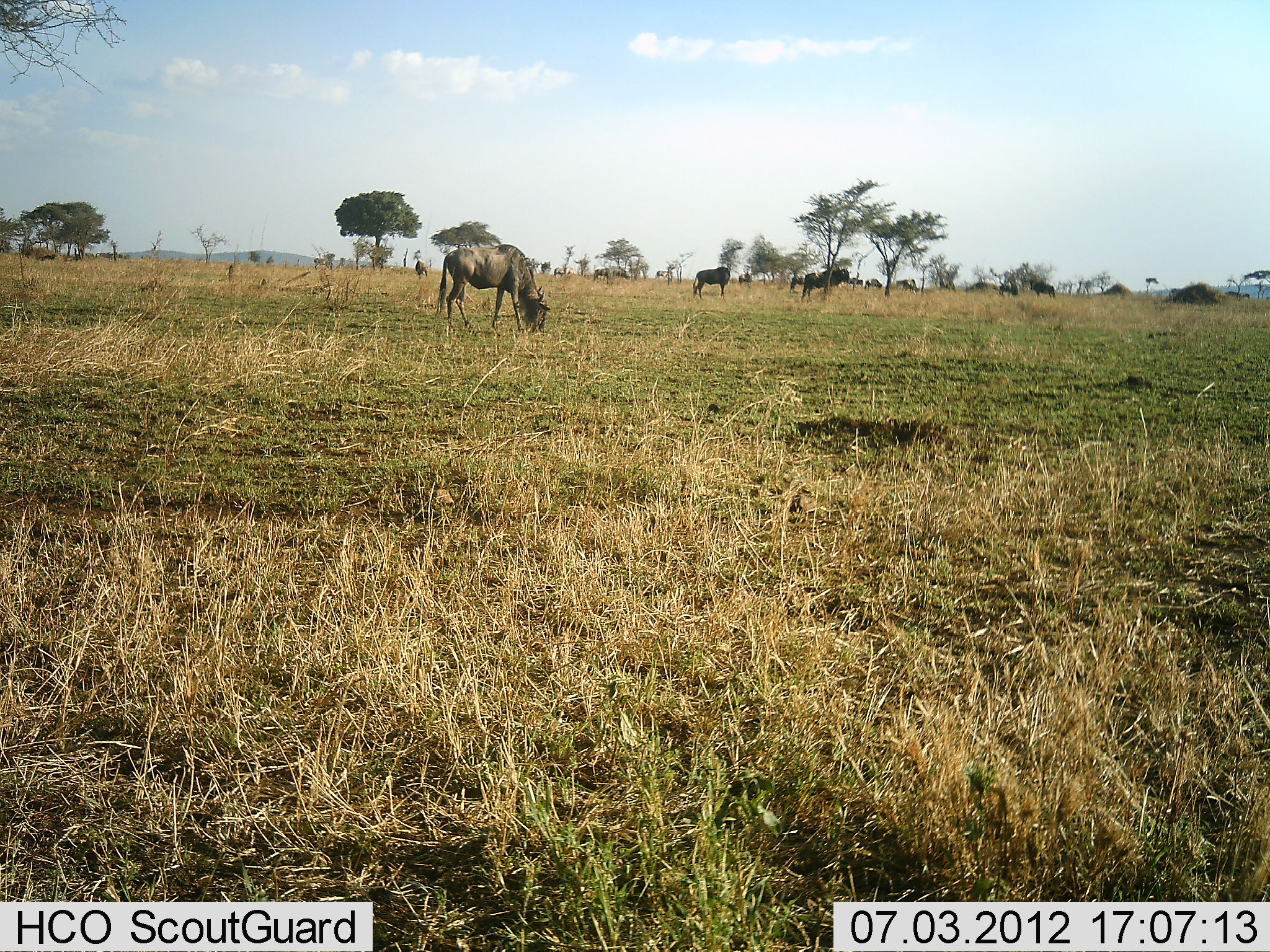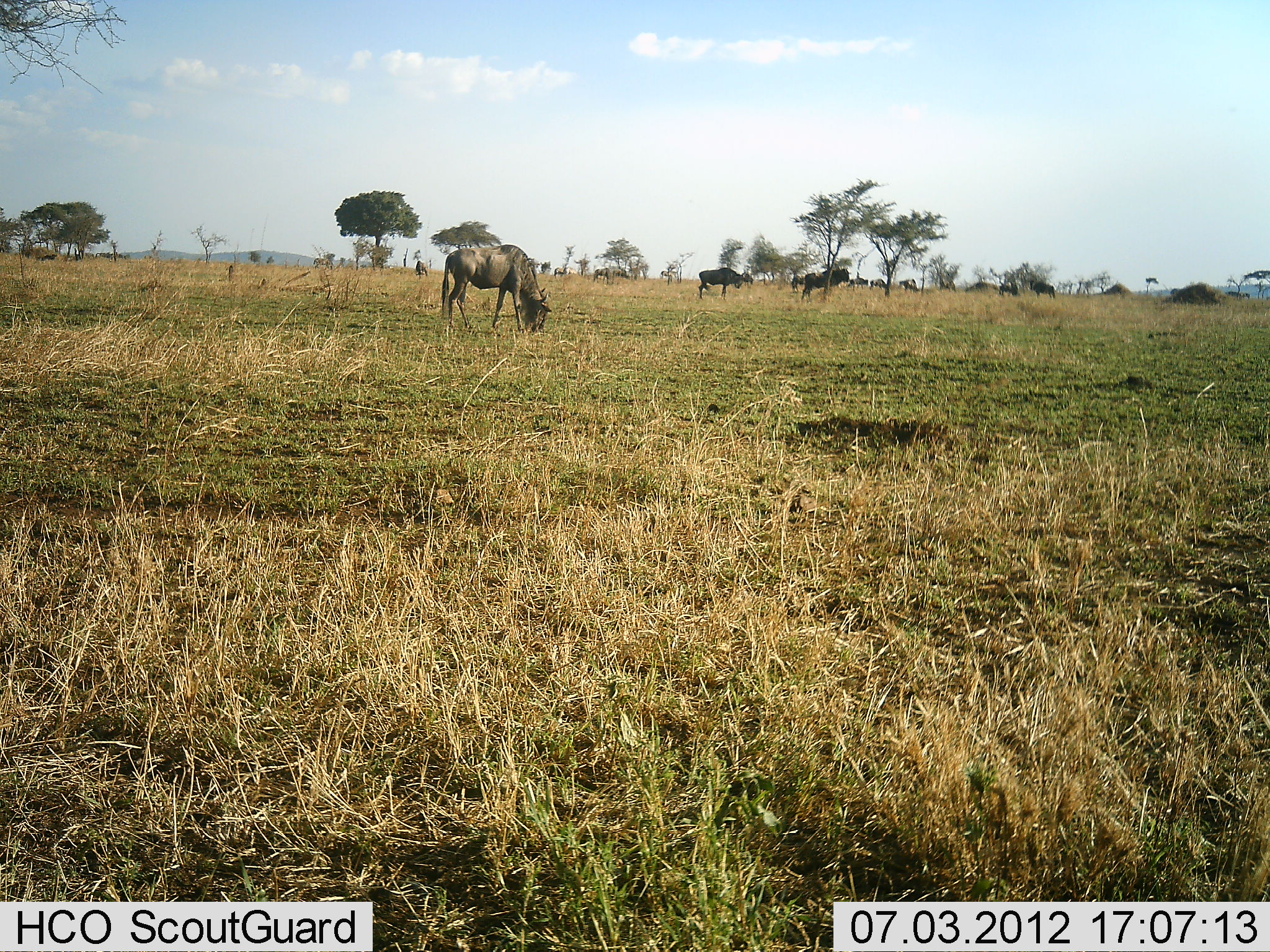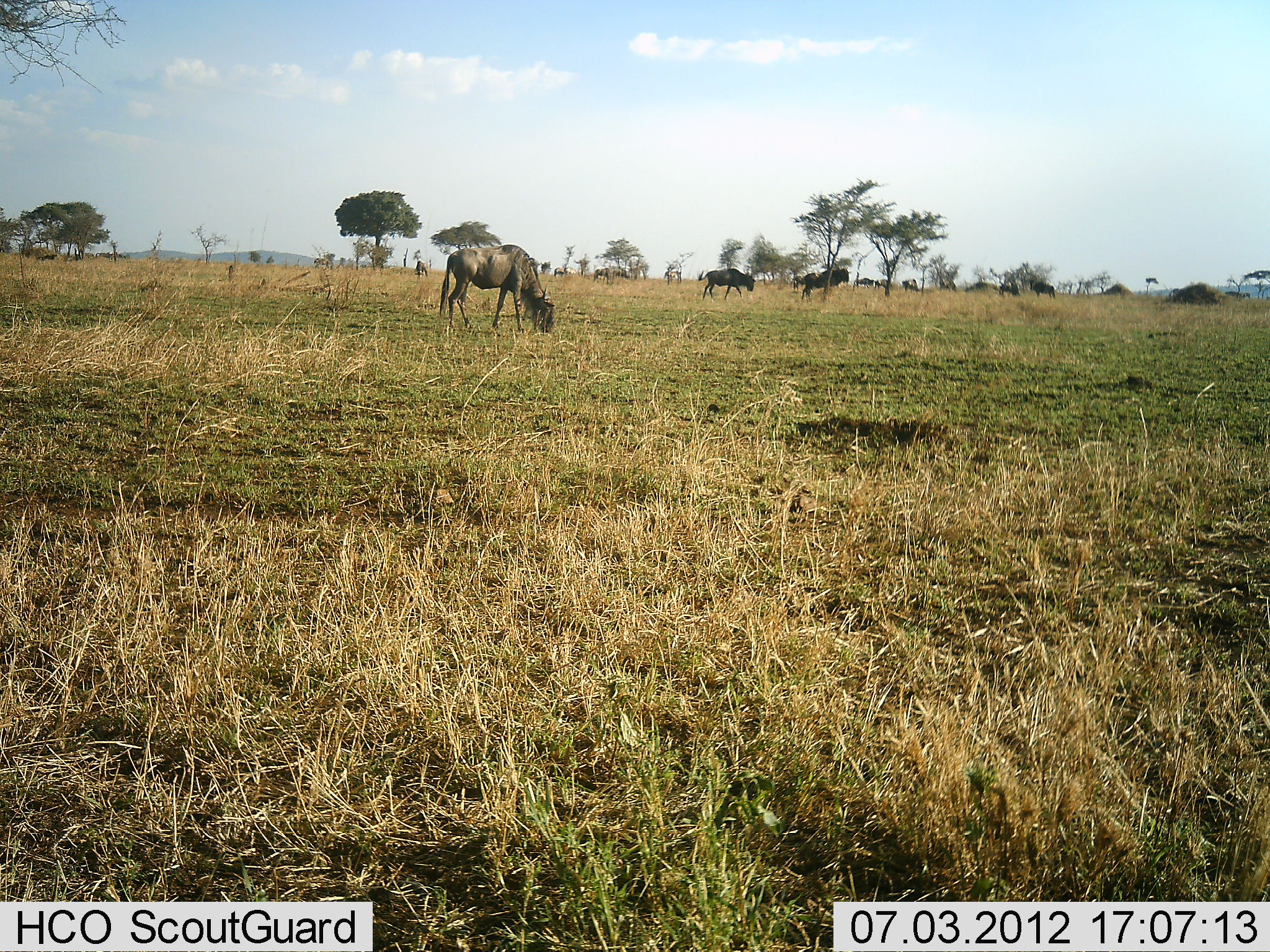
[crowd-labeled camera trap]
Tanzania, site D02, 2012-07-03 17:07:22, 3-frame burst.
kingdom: Animalia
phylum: Chordata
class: Mammalia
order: Artiodactyla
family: Bovidae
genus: Connochaetes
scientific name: Connochaetes taurinus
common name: blue wildebeest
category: wildebeest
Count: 11-50.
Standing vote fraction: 70%.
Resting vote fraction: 0%.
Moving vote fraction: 40%.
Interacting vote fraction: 0%.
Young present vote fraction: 0%.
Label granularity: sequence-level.